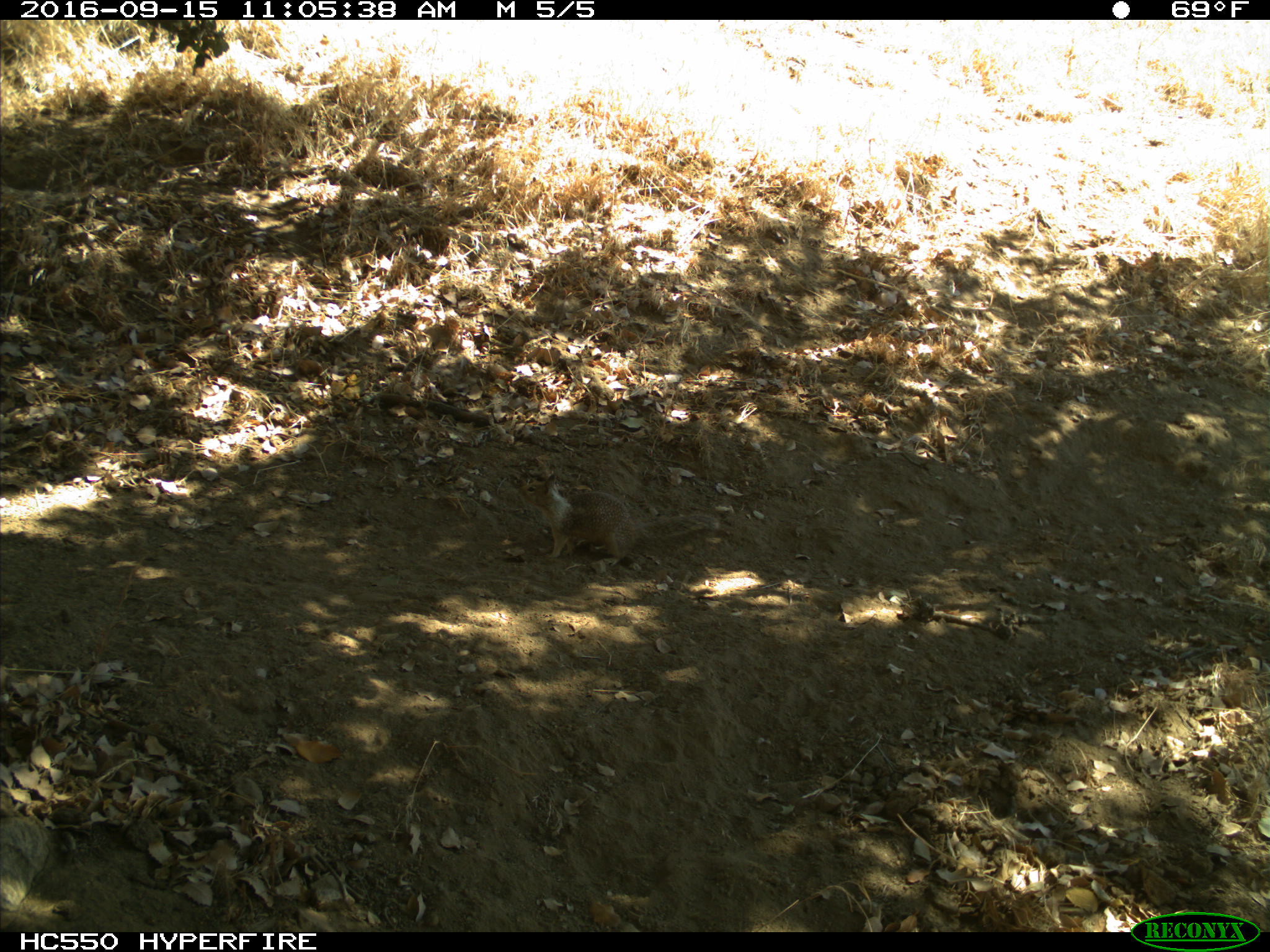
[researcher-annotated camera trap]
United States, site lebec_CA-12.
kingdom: Animalia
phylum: Chordata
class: Mammalia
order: Rodentia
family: Sciuridae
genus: Otospermophilus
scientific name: Otospermophilus beecheyi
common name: california ground squirrel